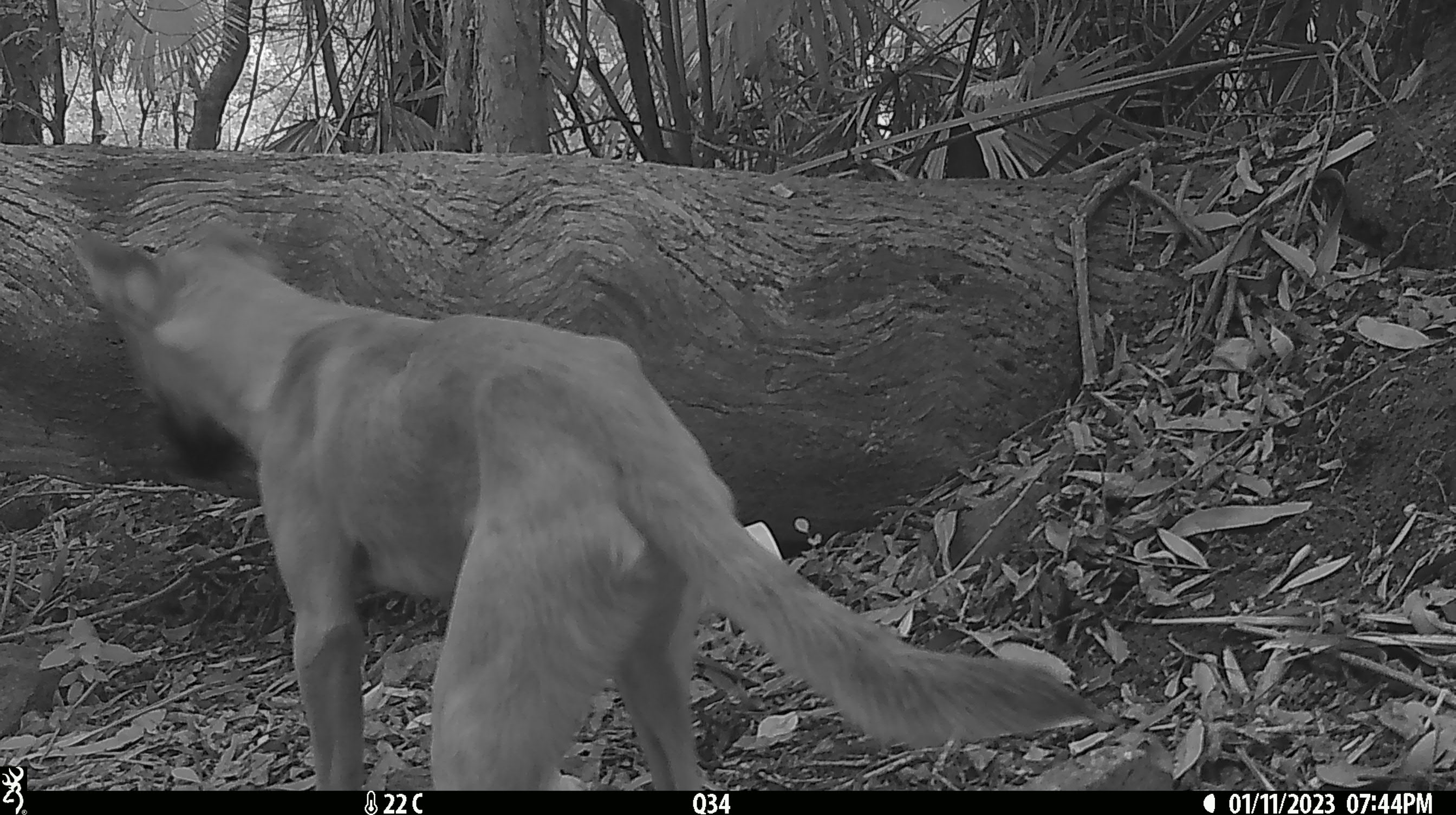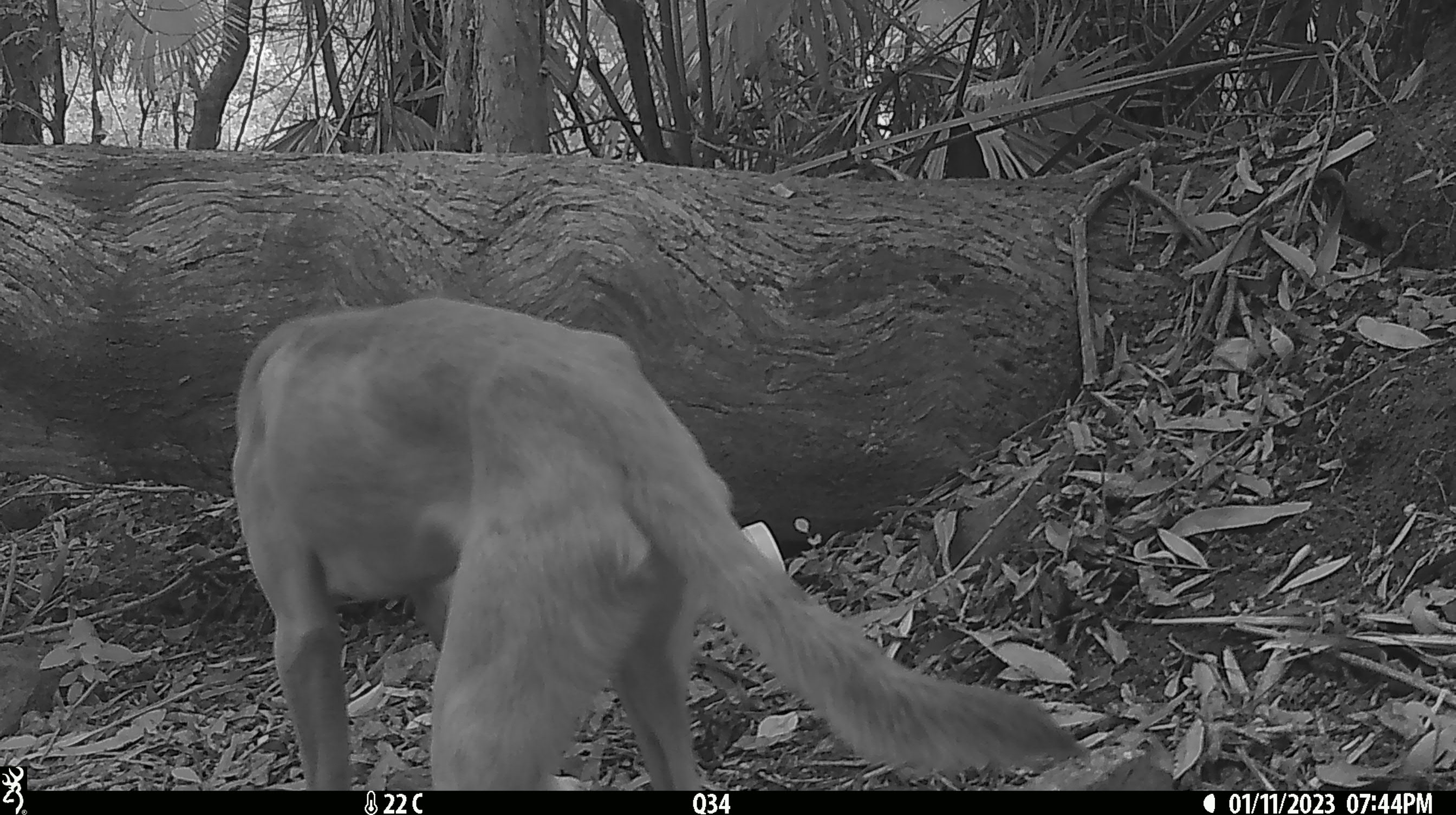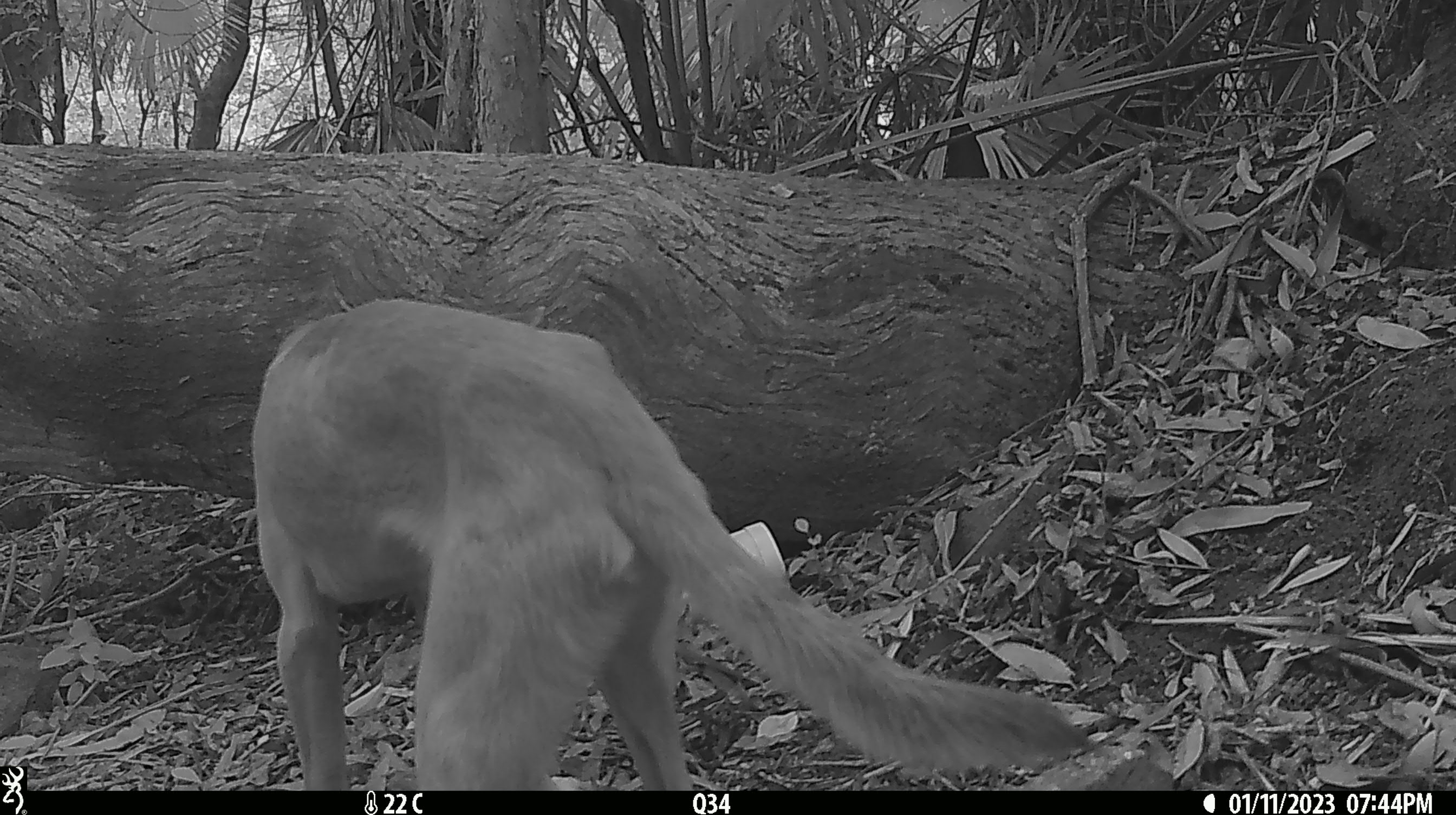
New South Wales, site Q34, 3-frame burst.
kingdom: Animalia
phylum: Chordata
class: Mammalia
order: Carnivora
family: Canidae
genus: Canis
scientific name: Canis familiaris dingo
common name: dingo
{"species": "dingo (Canis familiaris dingo)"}